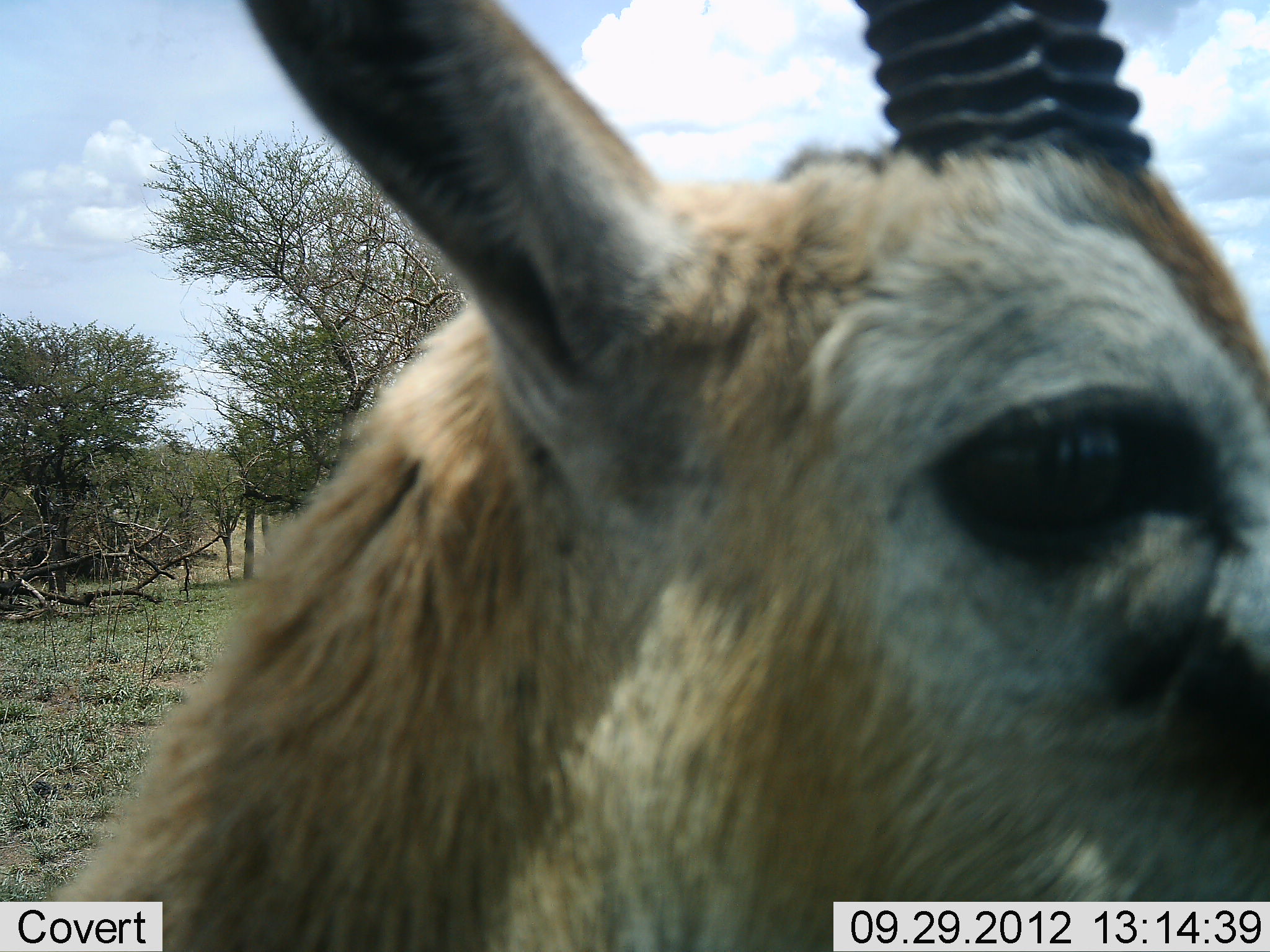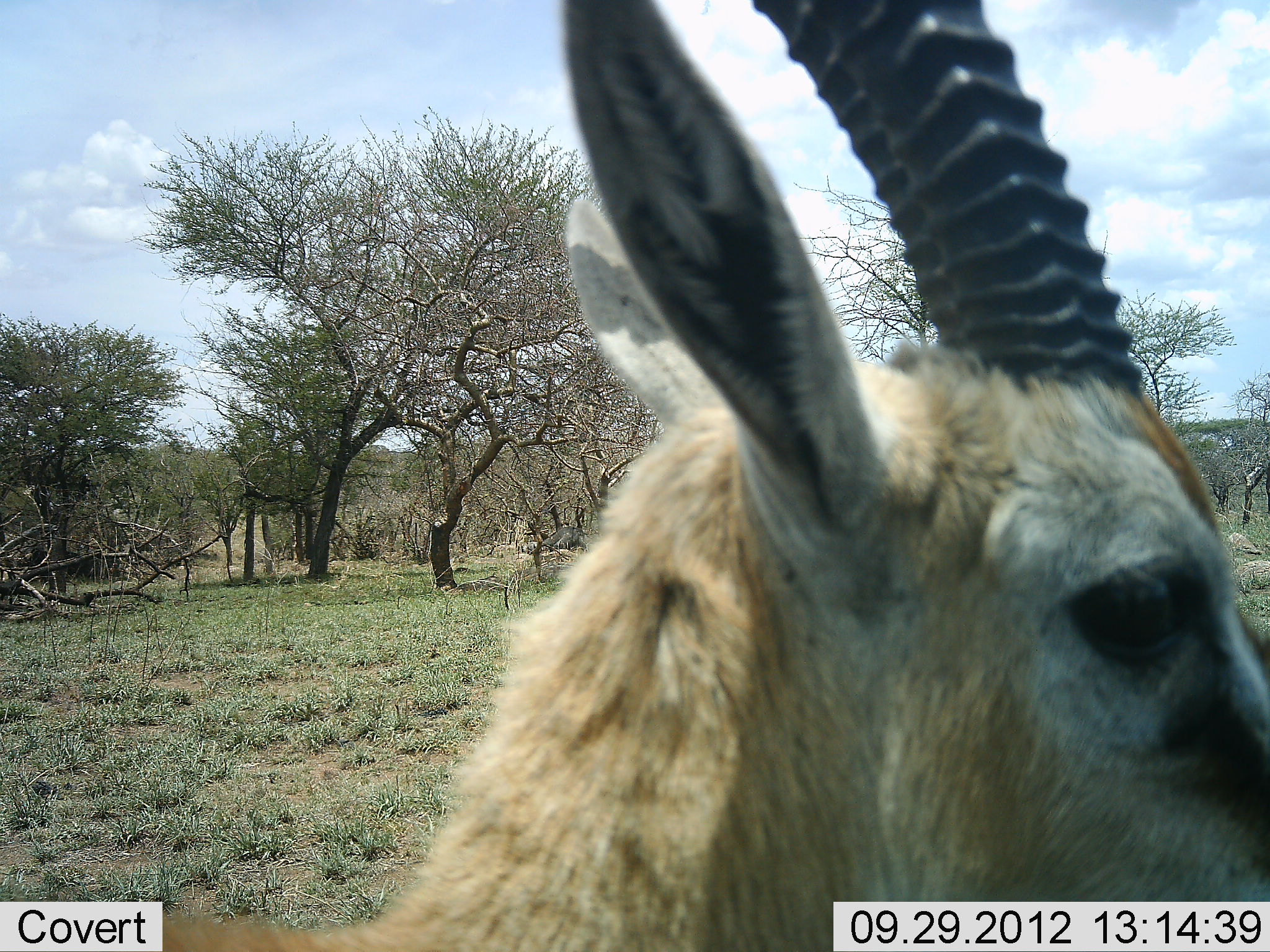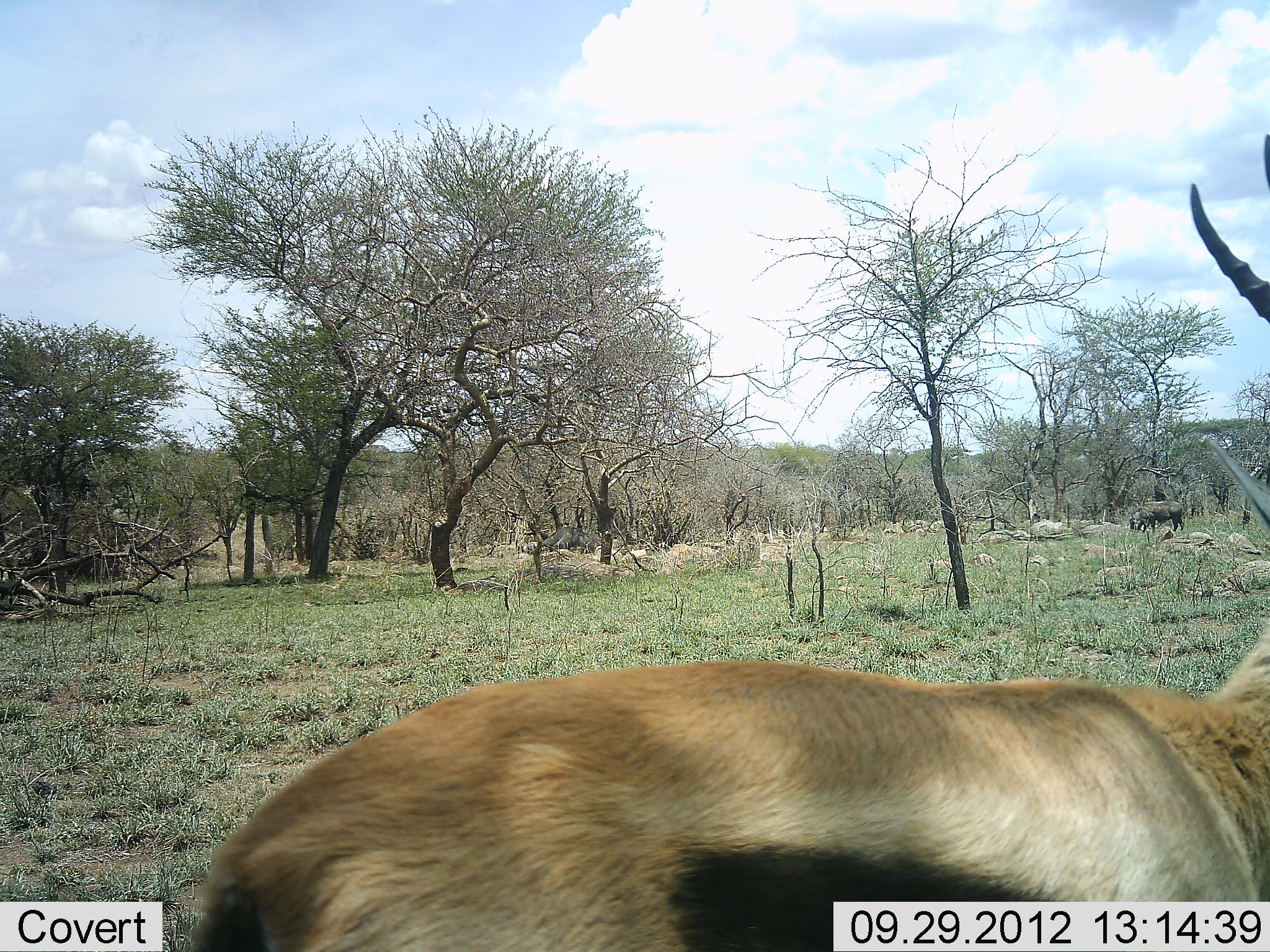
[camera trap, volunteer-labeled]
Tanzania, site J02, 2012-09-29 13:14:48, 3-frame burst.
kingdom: Animalia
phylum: Chordata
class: Mammalia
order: Artiodactyla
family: Bovidae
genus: Eudorcas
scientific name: Eudorcas thomsonii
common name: thomson's gazelle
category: gazellethomsons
Gazellethomsons (thomson's gazelle) (Eudorcas thomsonii), count 1. Behavior (volunteer vote fractions): standing 60%, resting 0%, moving 33%, interacting 7%. Young present (vote fraction): 0%. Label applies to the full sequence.